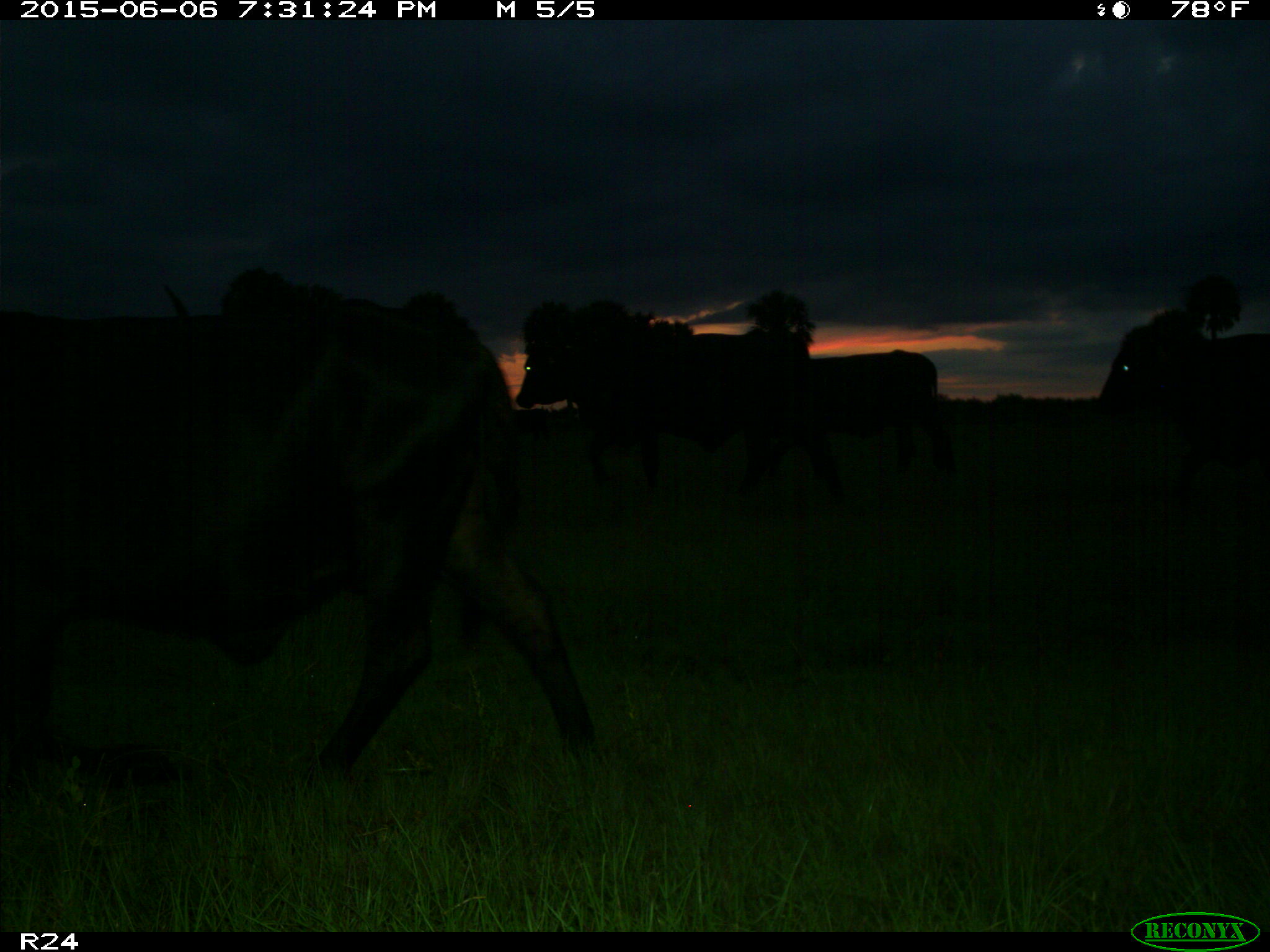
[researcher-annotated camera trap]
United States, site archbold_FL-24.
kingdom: Animalia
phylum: Chordata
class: Mammalia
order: Artiodactyla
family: Bovidae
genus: Bos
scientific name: Bos taurus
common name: domestic cow